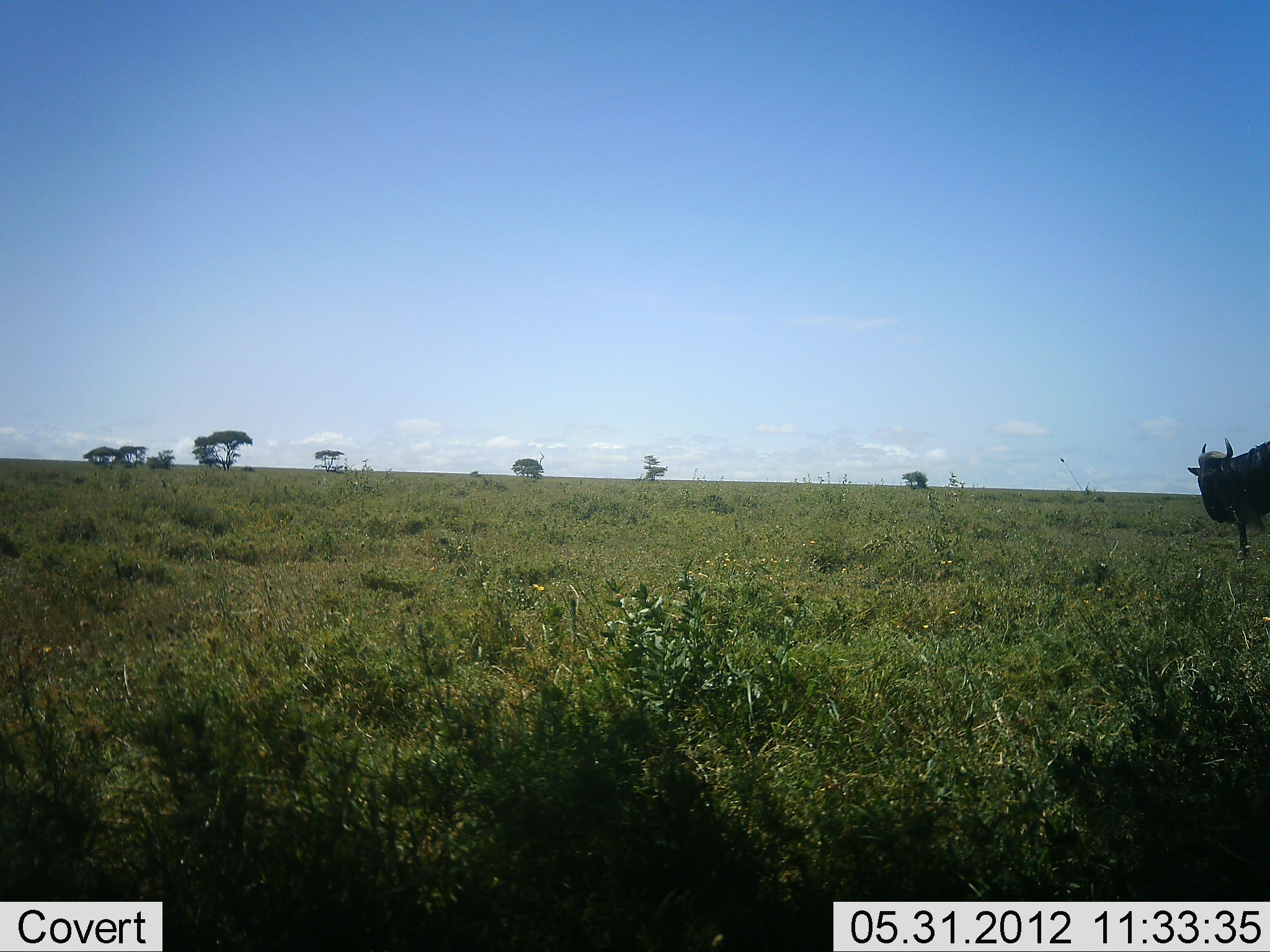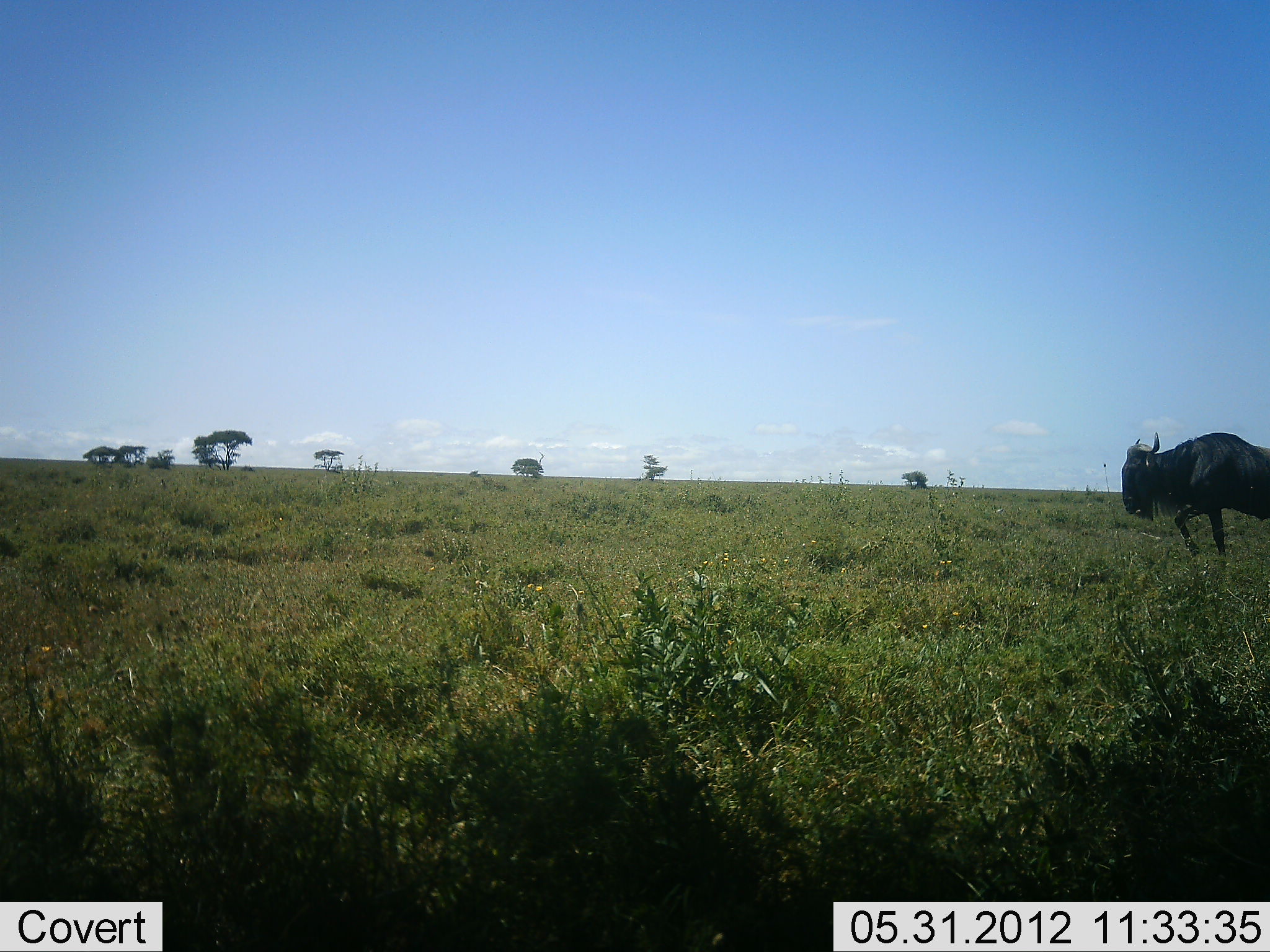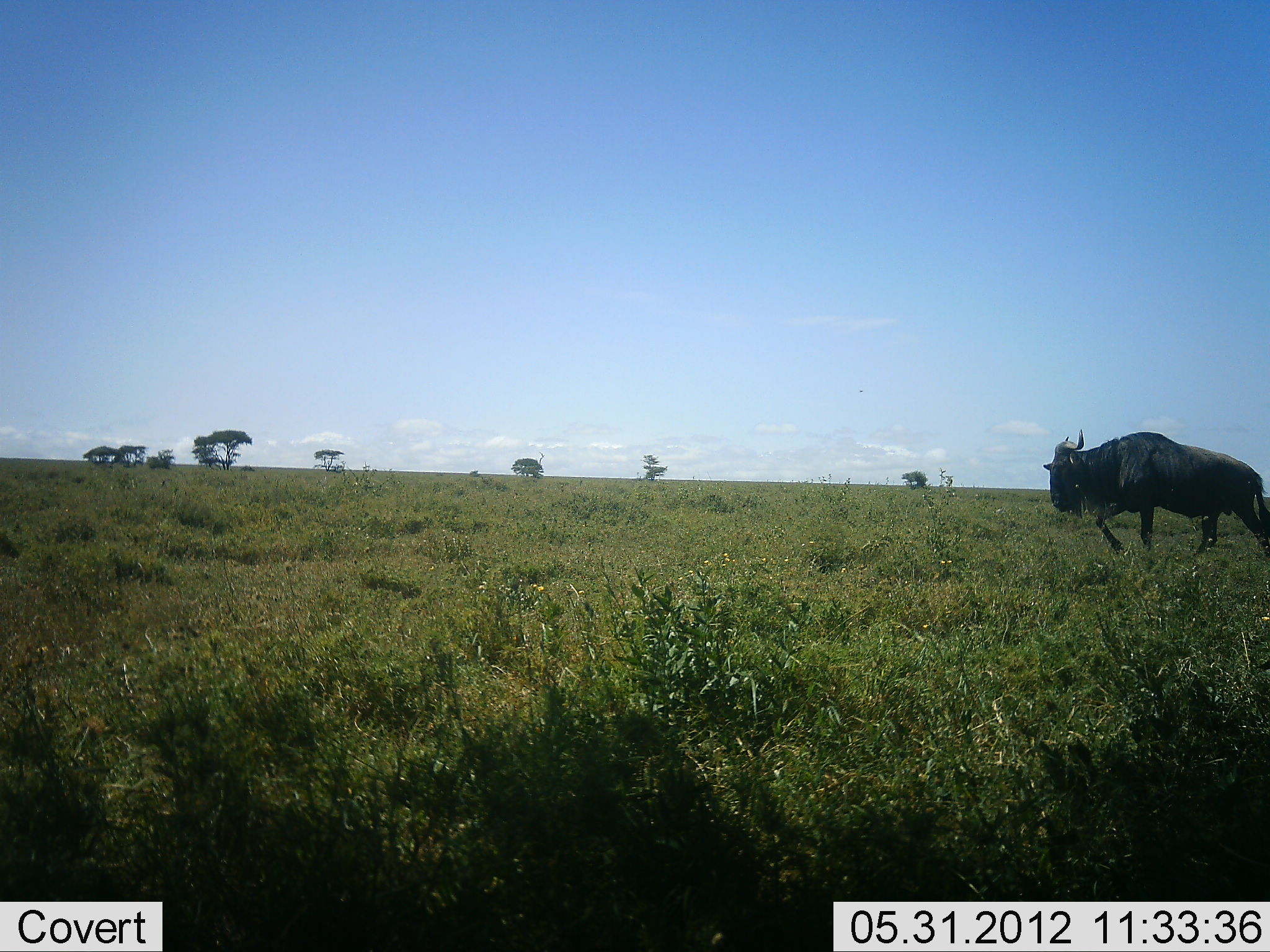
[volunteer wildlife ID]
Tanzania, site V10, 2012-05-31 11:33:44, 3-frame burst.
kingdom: Animalia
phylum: Chordata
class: Mammalia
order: Artiodactyla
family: Bovidae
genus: Connochaetes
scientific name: Connochaetes taurinus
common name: blue wildebeest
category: wildebeest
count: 1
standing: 20%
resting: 0%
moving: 90%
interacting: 0%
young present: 0%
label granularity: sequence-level